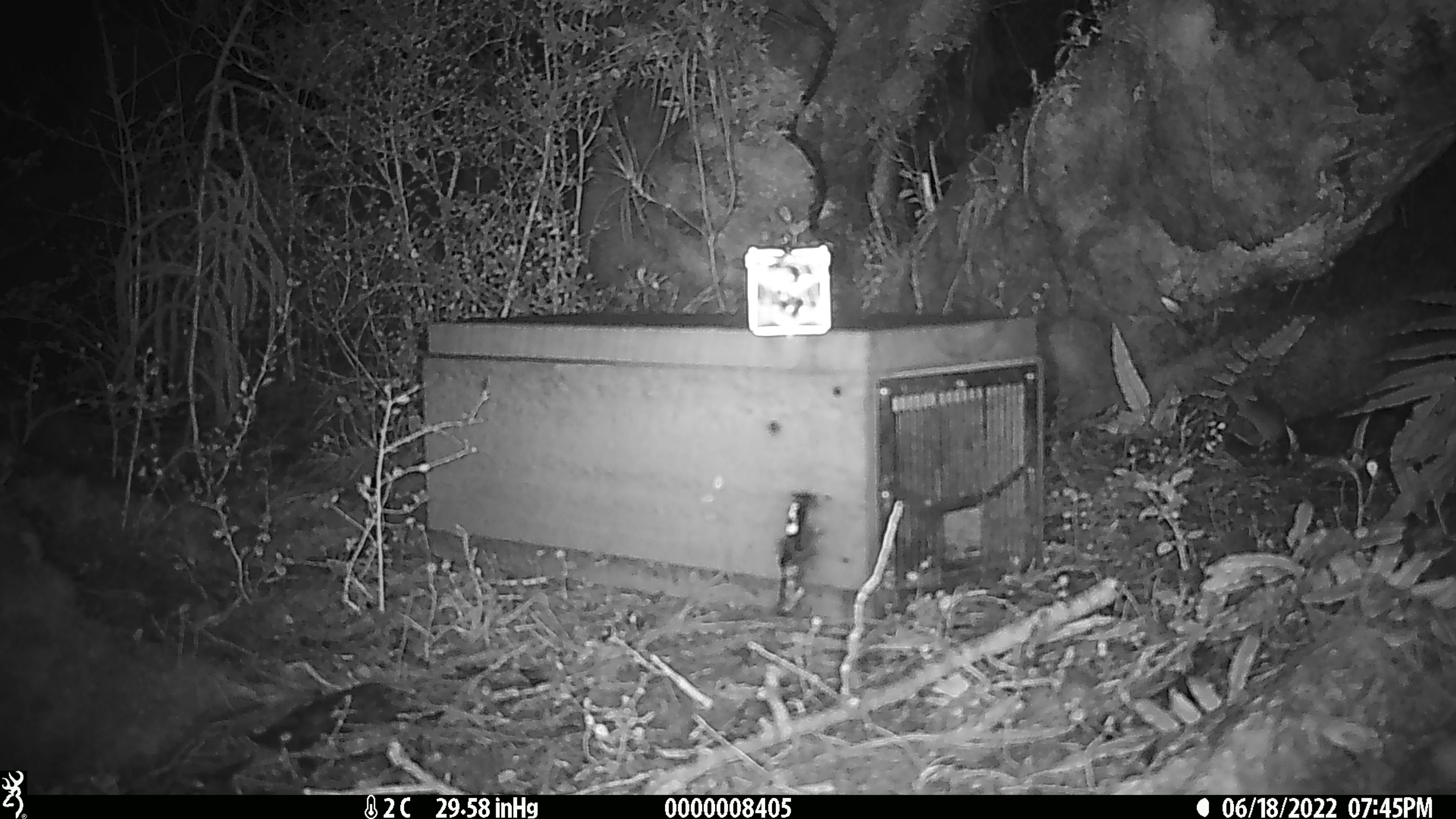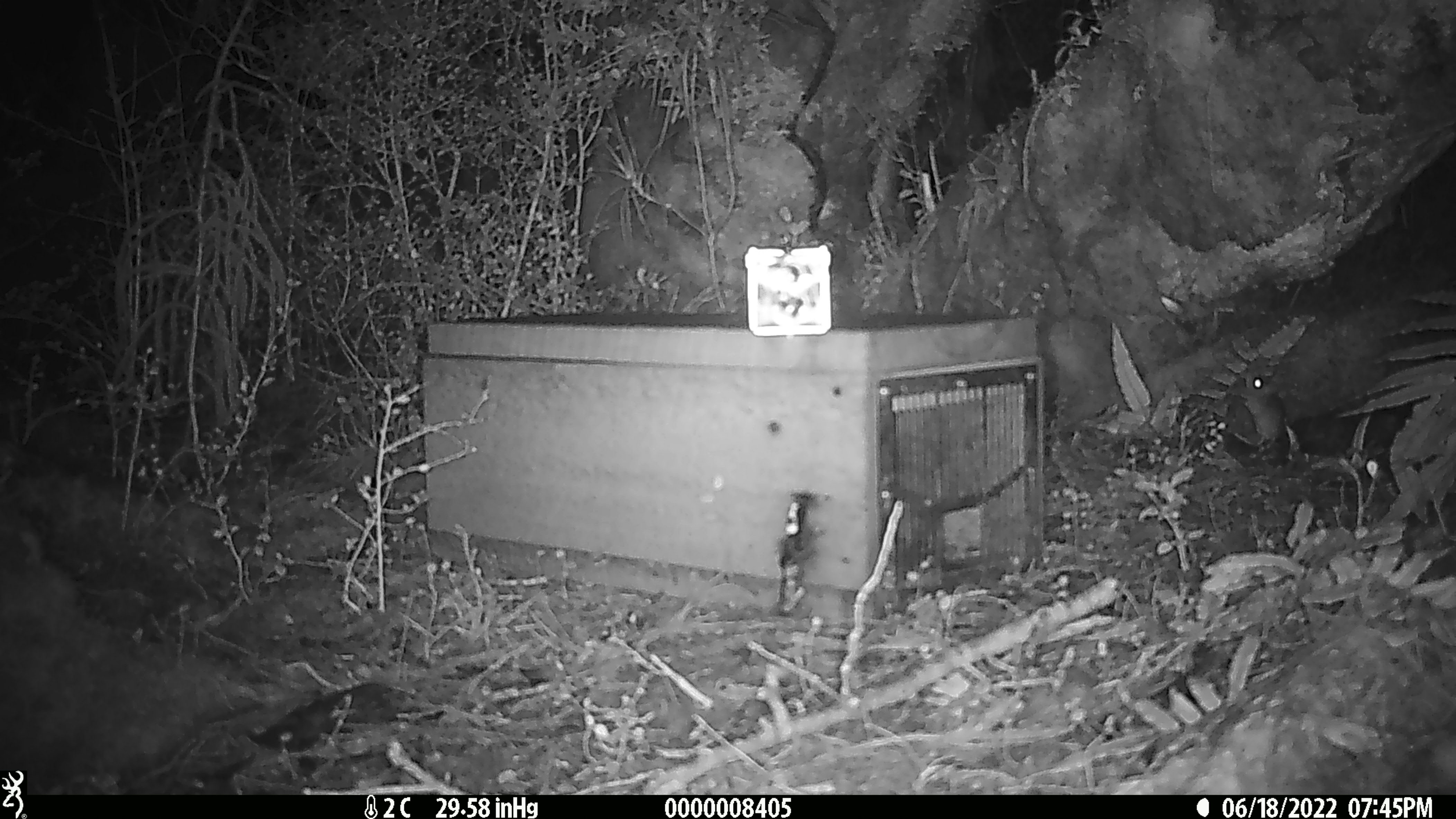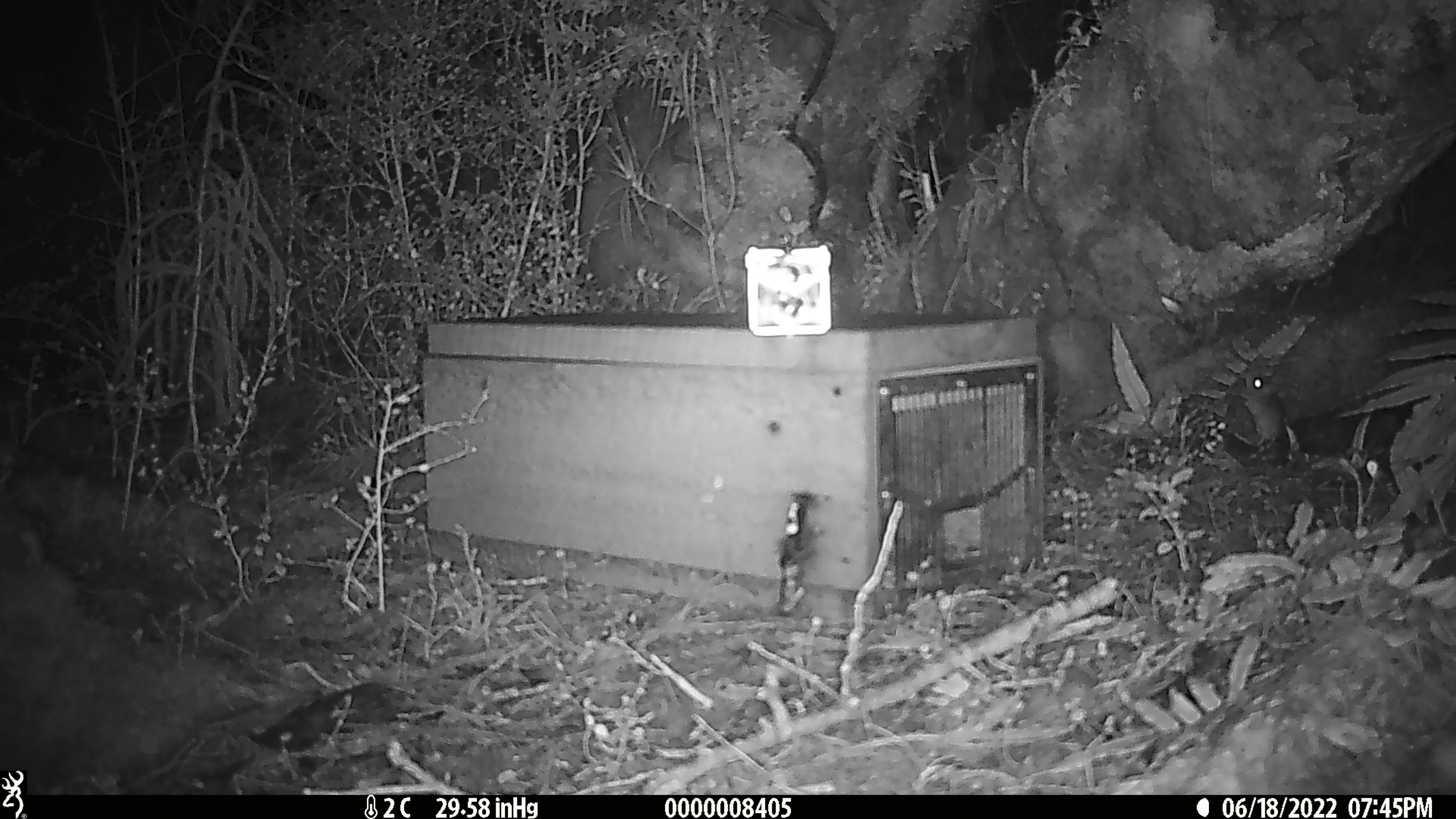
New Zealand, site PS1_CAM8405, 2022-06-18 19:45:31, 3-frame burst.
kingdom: Animalia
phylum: Chordata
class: Mammalia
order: Rodentia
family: Muridae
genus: Mus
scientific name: Mus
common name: mouse